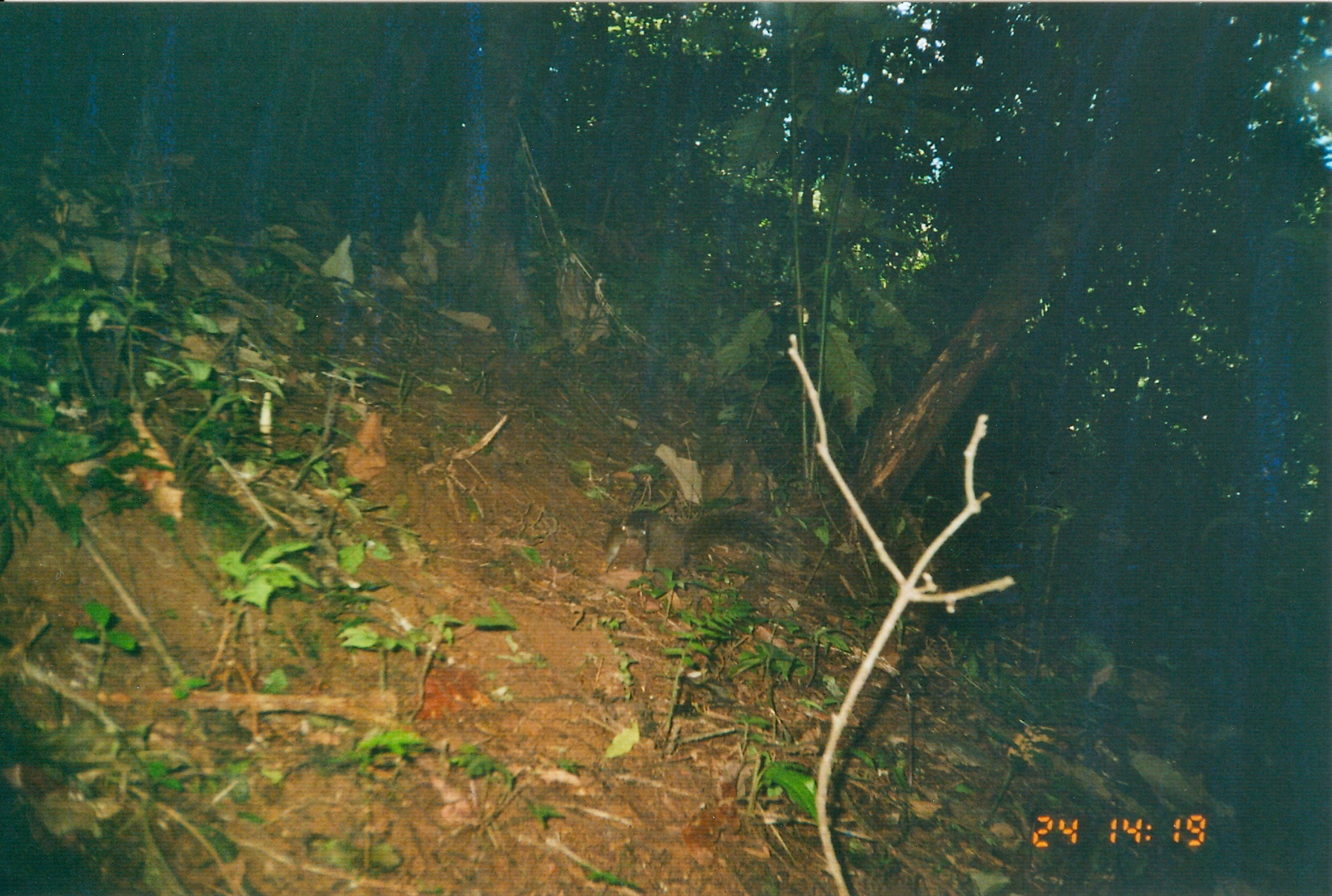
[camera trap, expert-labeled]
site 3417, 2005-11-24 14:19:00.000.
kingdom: Animalia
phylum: Chordata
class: Mammalia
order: Rodentia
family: Sciuridae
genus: Paraxerus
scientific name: Paraxerus vexillarius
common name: swynnerton's bush squirrel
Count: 1.